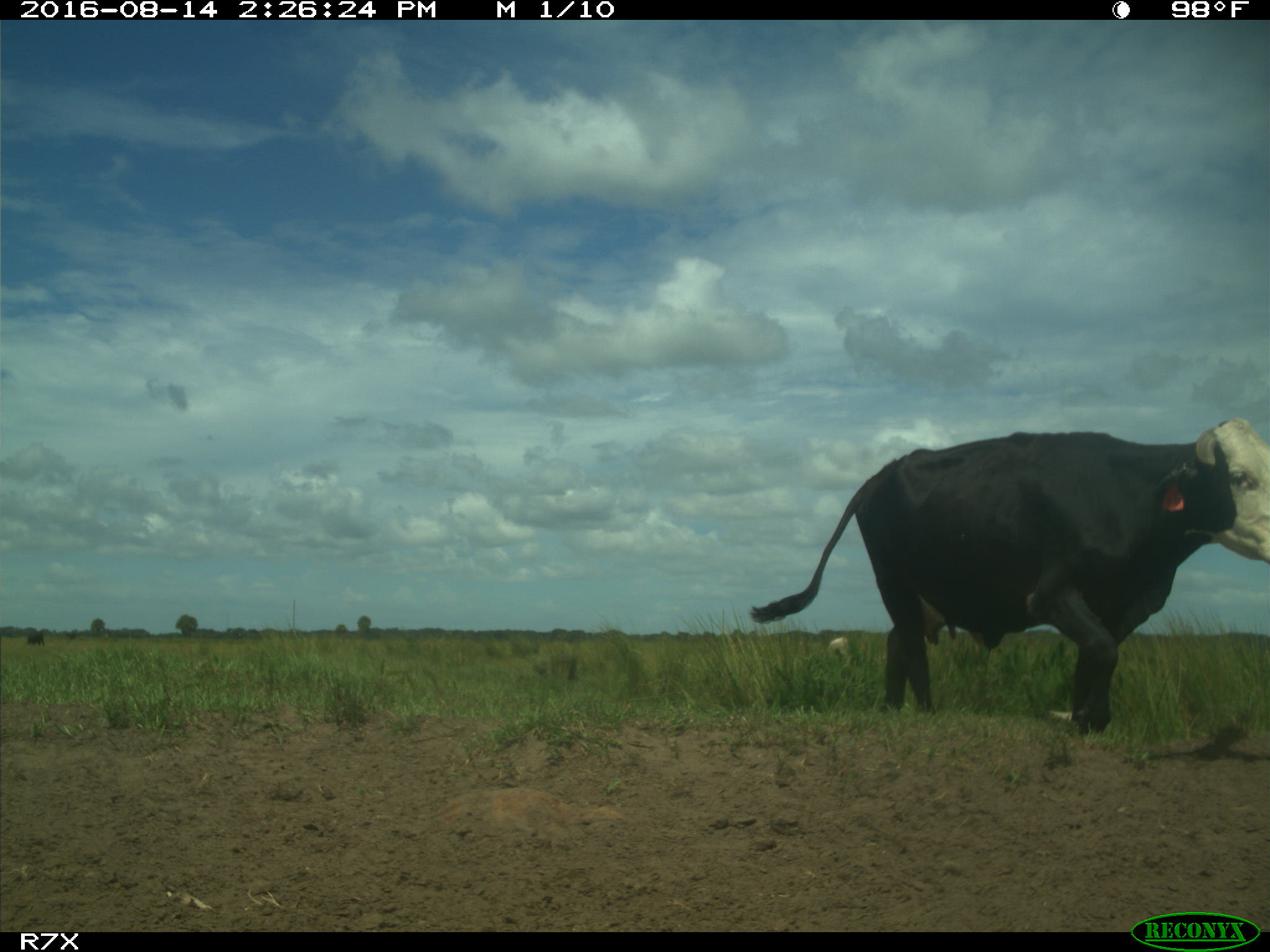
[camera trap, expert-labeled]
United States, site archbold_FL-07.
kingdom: Animalia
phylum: Chordata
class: Mammalia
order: Artiodactyla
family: Bovidae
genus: Bos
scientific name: Bos taurus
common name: domestic cow